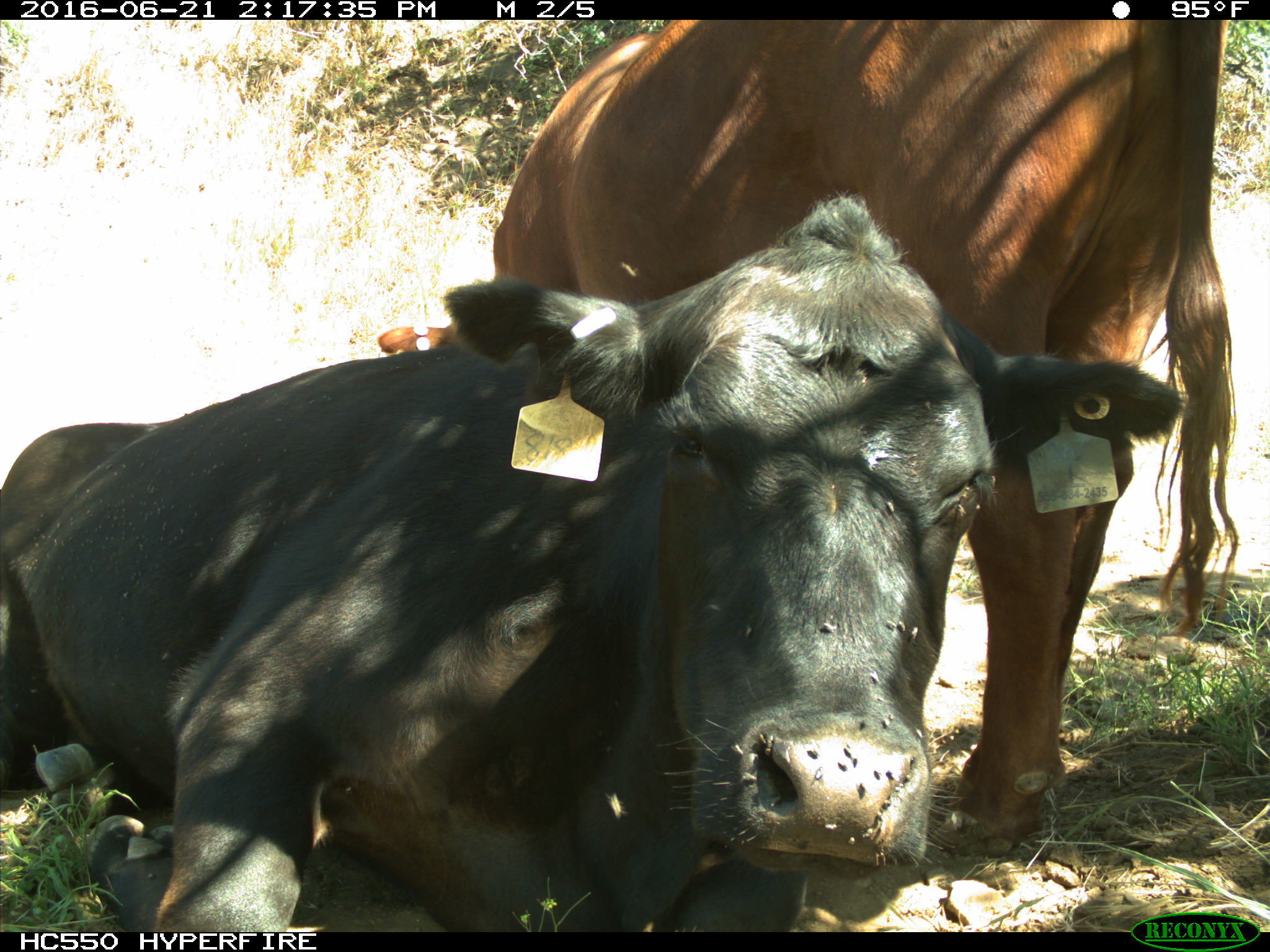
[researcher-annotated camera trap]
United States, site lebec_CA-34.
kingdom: Animalia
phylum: Chordata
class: Mammalia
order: Artiodactyla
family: Bovidae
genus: Bos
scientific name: Bos taurus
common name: domestic cow